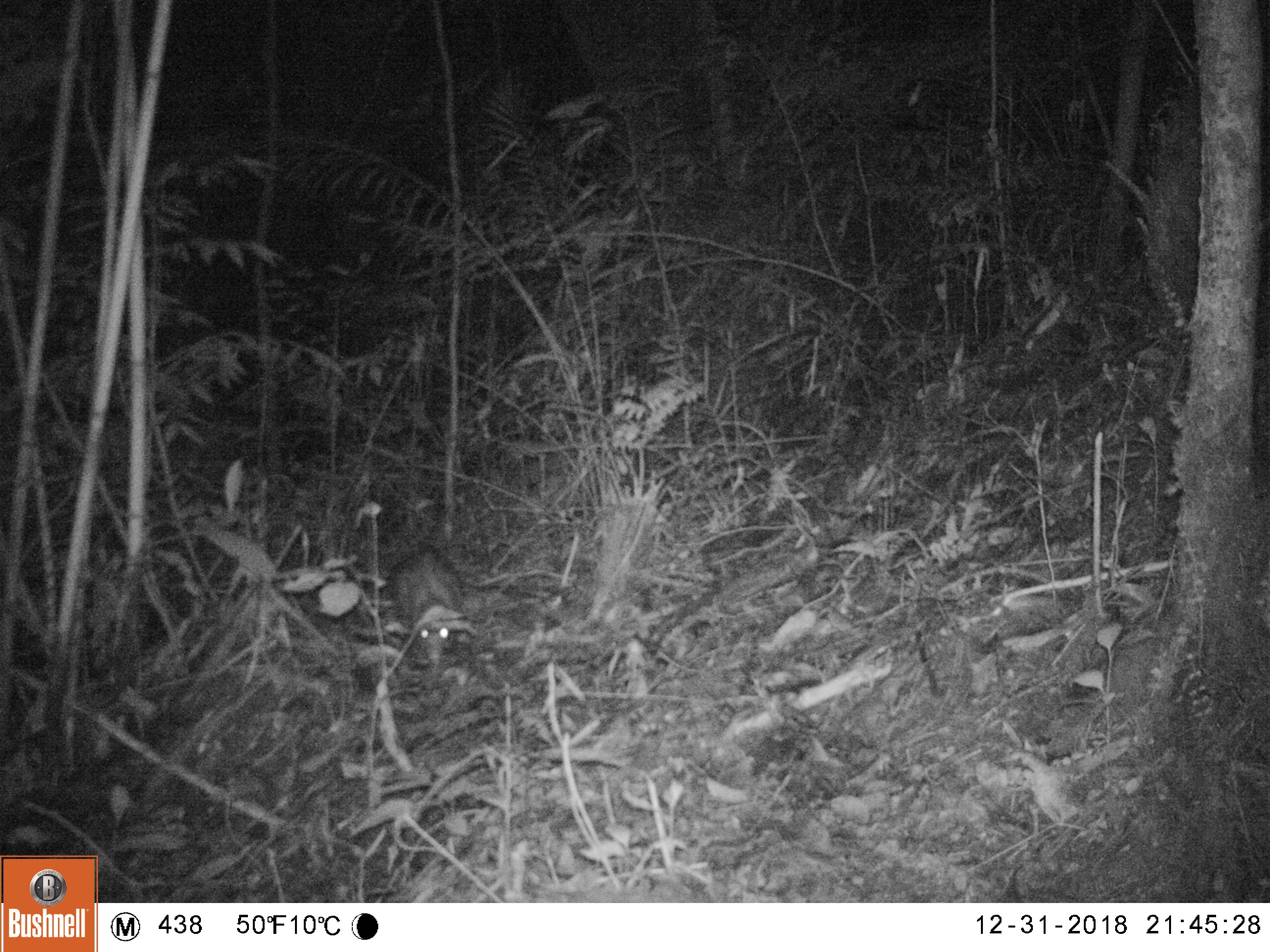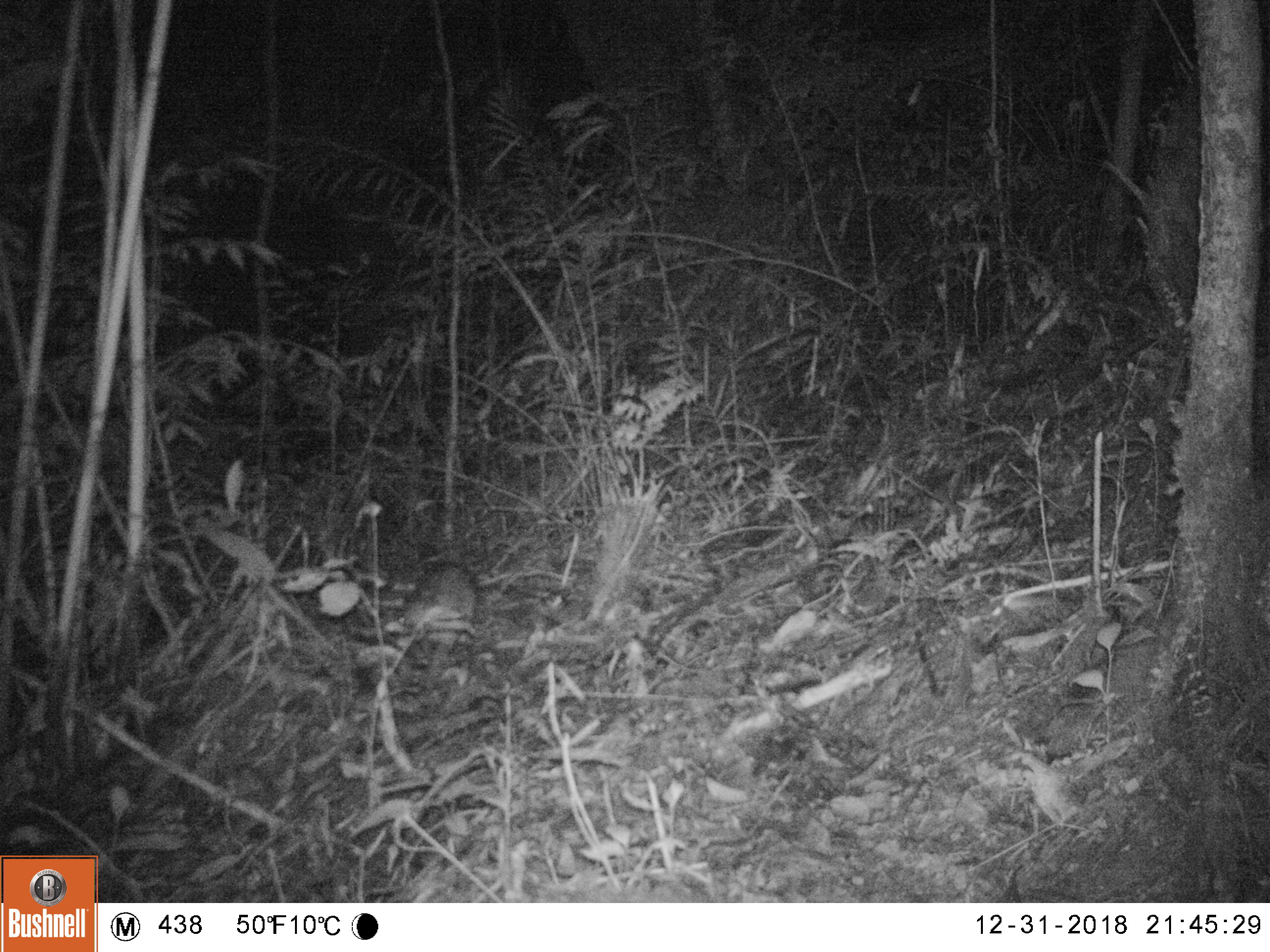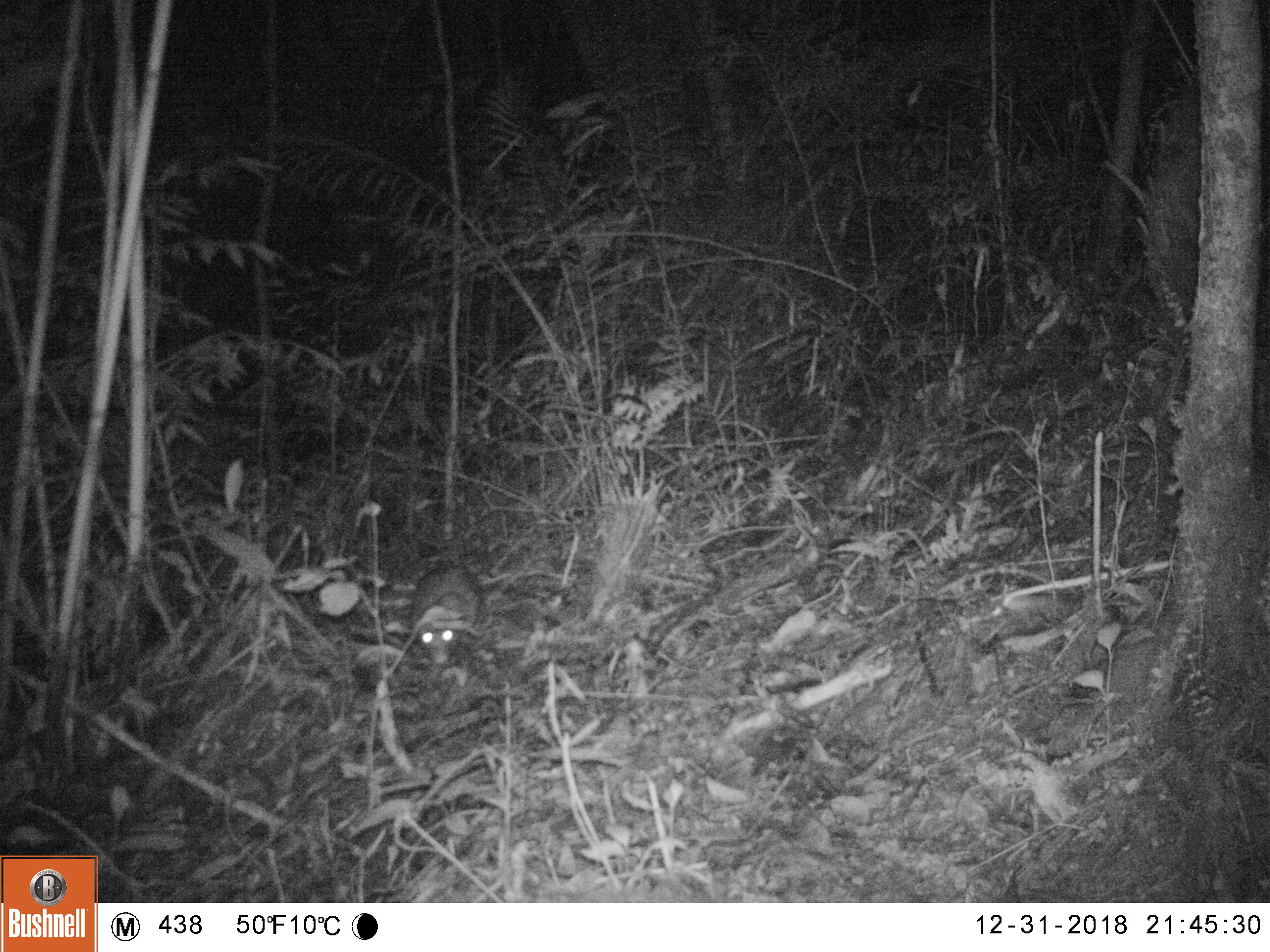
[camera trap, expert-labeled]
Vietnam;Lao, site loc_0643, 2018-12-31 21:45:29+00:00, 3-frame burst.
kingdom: Animalia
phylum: Chordata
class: Mammalia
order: Rodentia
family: Hystricidae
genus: Atherurus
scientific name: Atherurus macrourus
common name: asiatic brush-tailed porcupine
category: asiatic brush tailed porcupine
Asiatic brush tailed porcupine (asiatic brush-tailed porcupine) (Atherurus macrourus). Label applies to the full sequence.